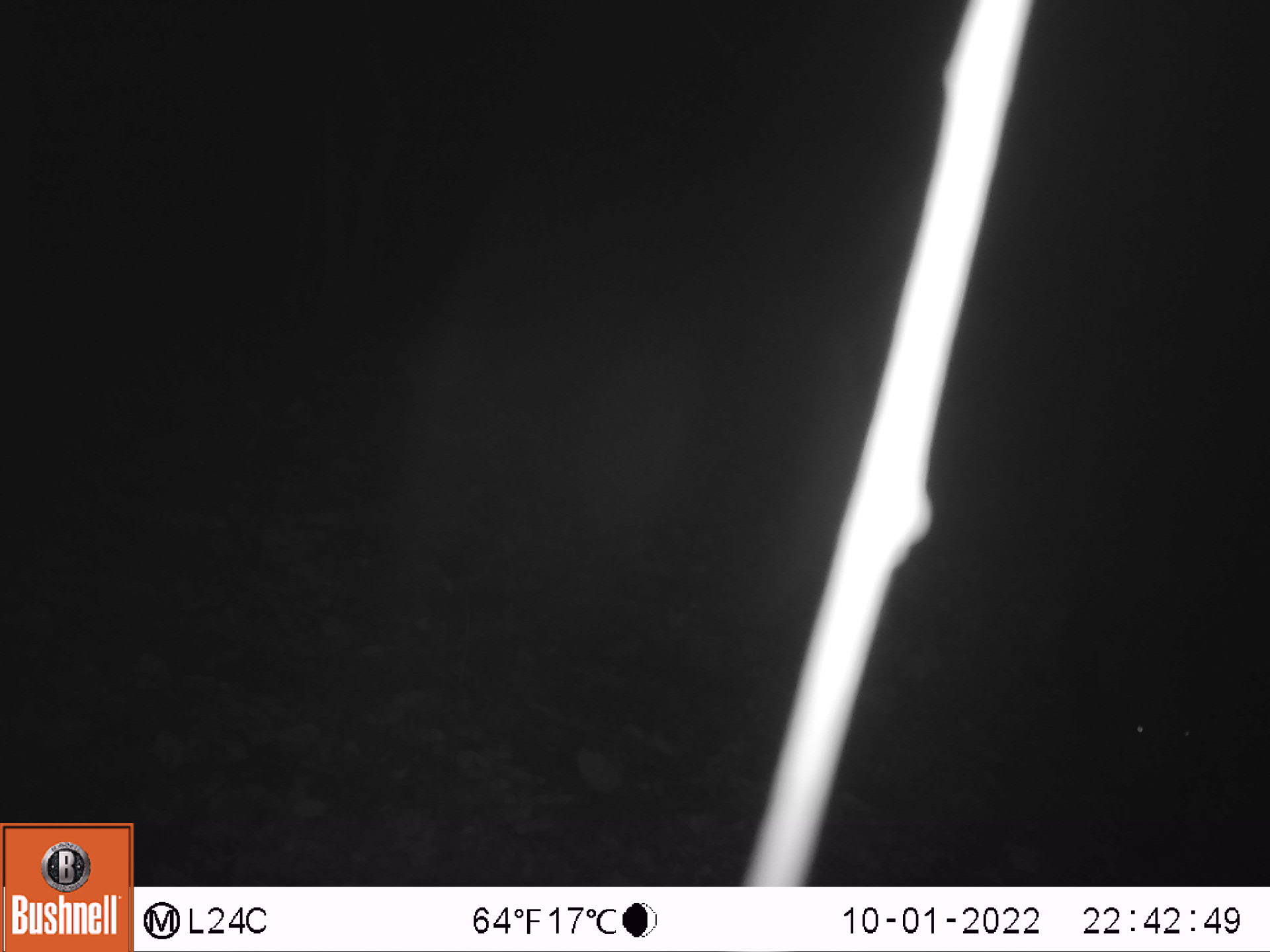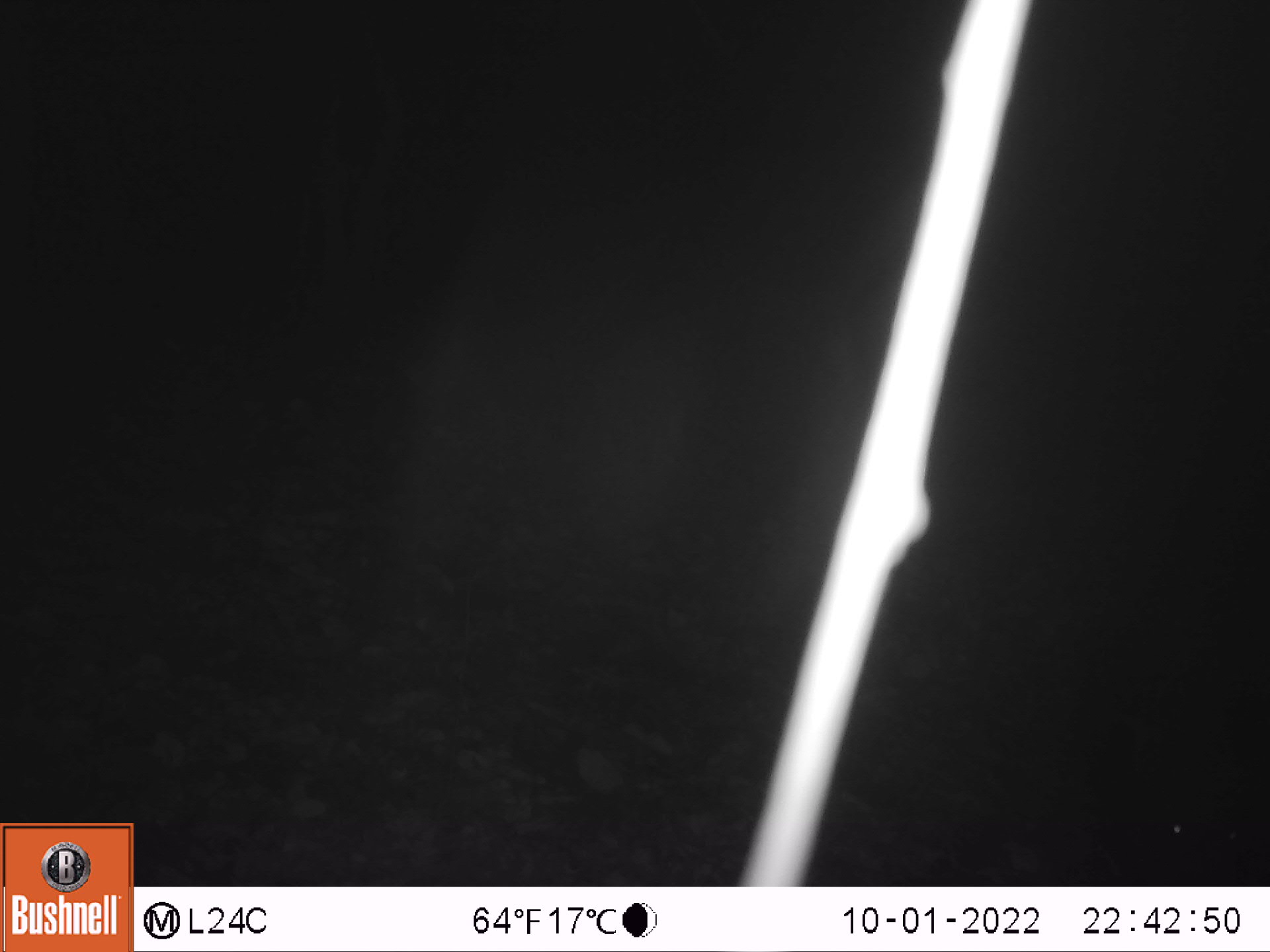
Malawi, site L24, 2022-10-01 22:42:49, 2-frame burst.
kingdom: Animalia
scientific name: Animalia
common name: other animal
Other animal (Animalia), count 1.